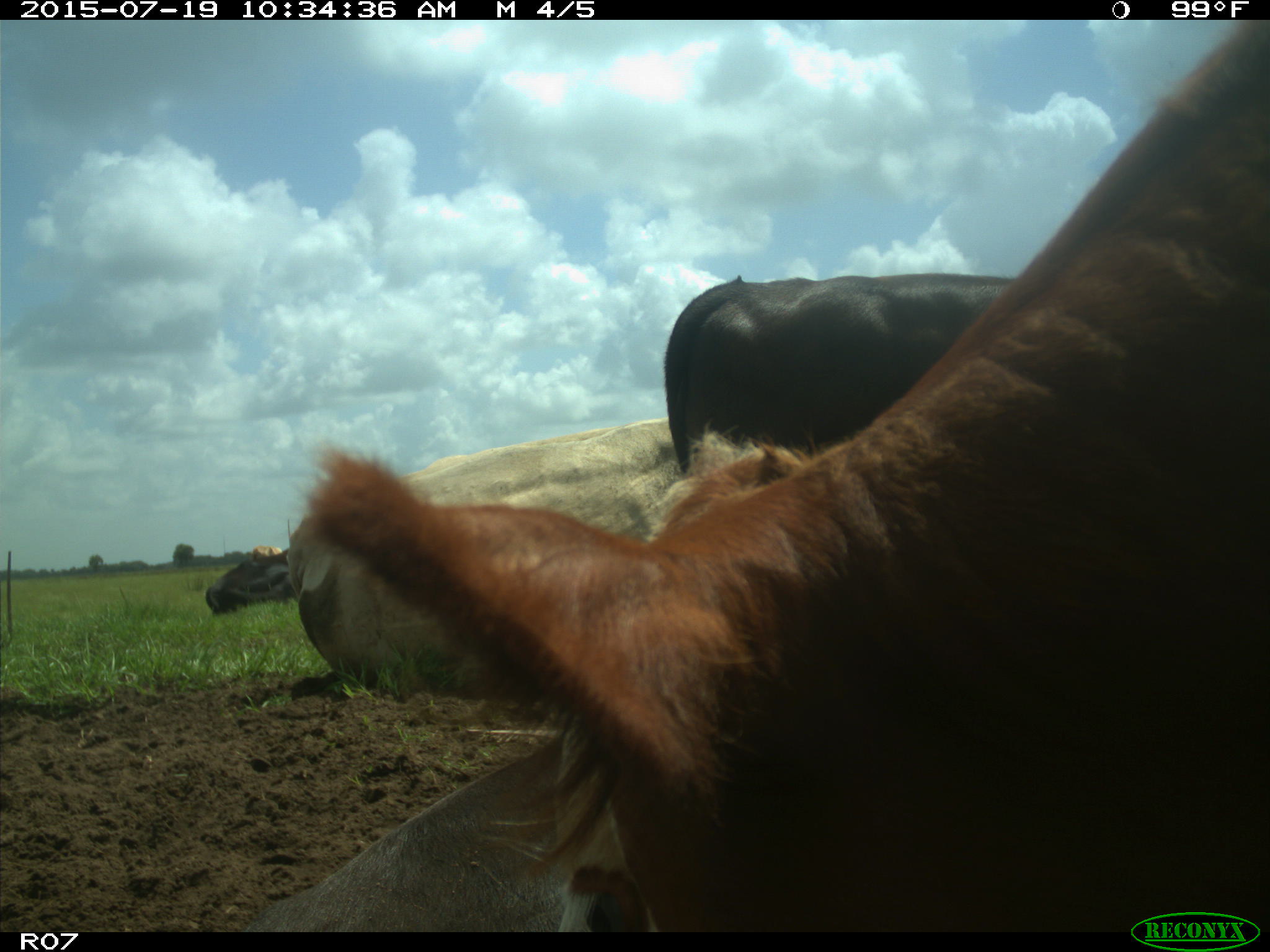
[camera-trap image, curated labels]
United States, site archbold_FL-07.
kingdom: Animalia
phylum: Chordata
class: Mammalia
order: Artiodactyla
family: Bovidae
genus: Bos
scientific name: Bos taurus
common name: domestic cow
Bos taurus (domestic cow).